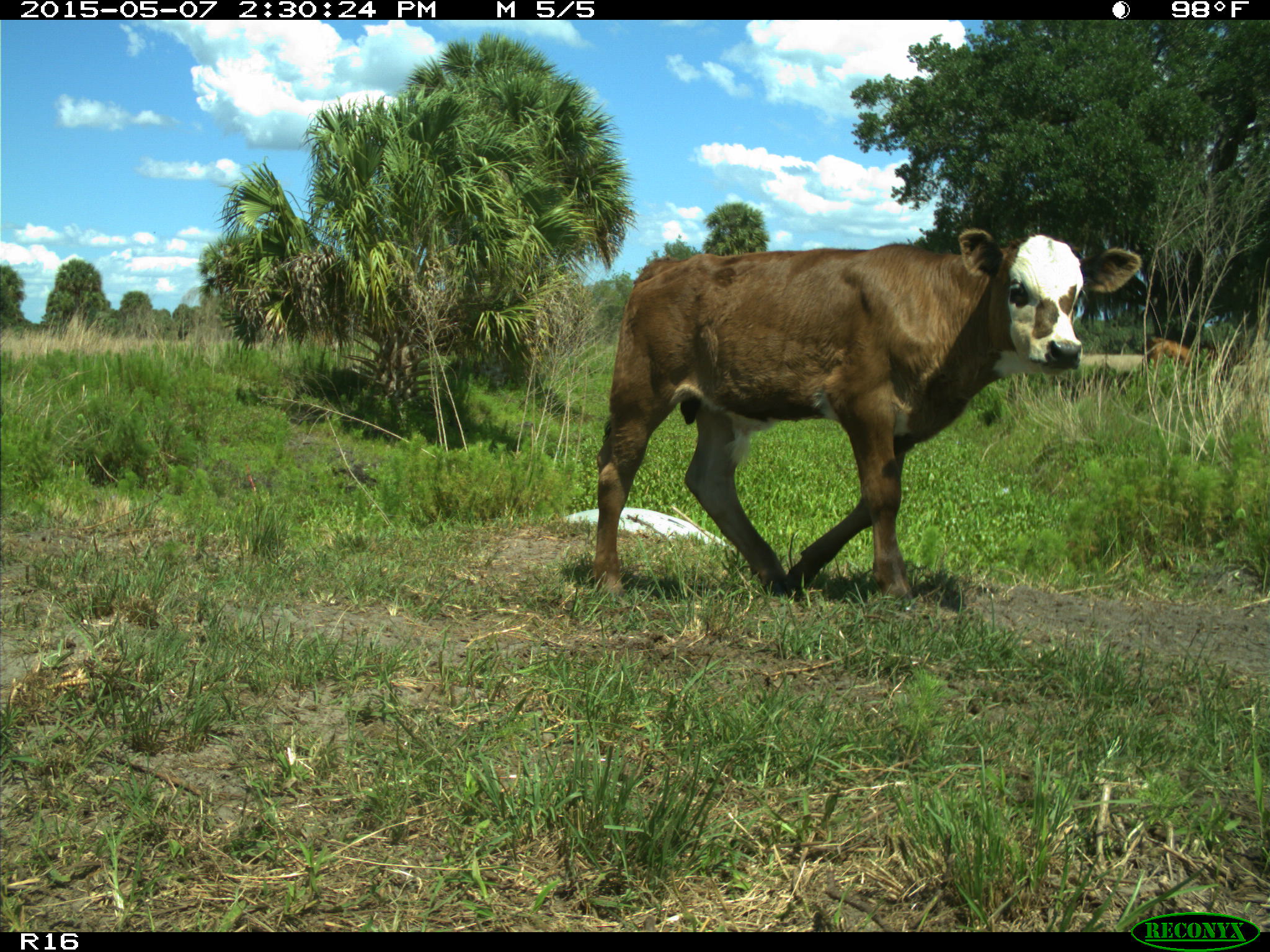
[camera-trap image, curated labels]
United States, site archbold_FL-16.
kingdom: Animalia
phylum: Chordata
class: Mammalia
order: Artiodactyla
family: Bovidae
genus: Bos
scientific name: Bos taurus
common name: domestic cow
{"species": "Bos taurus (domestic cow)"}